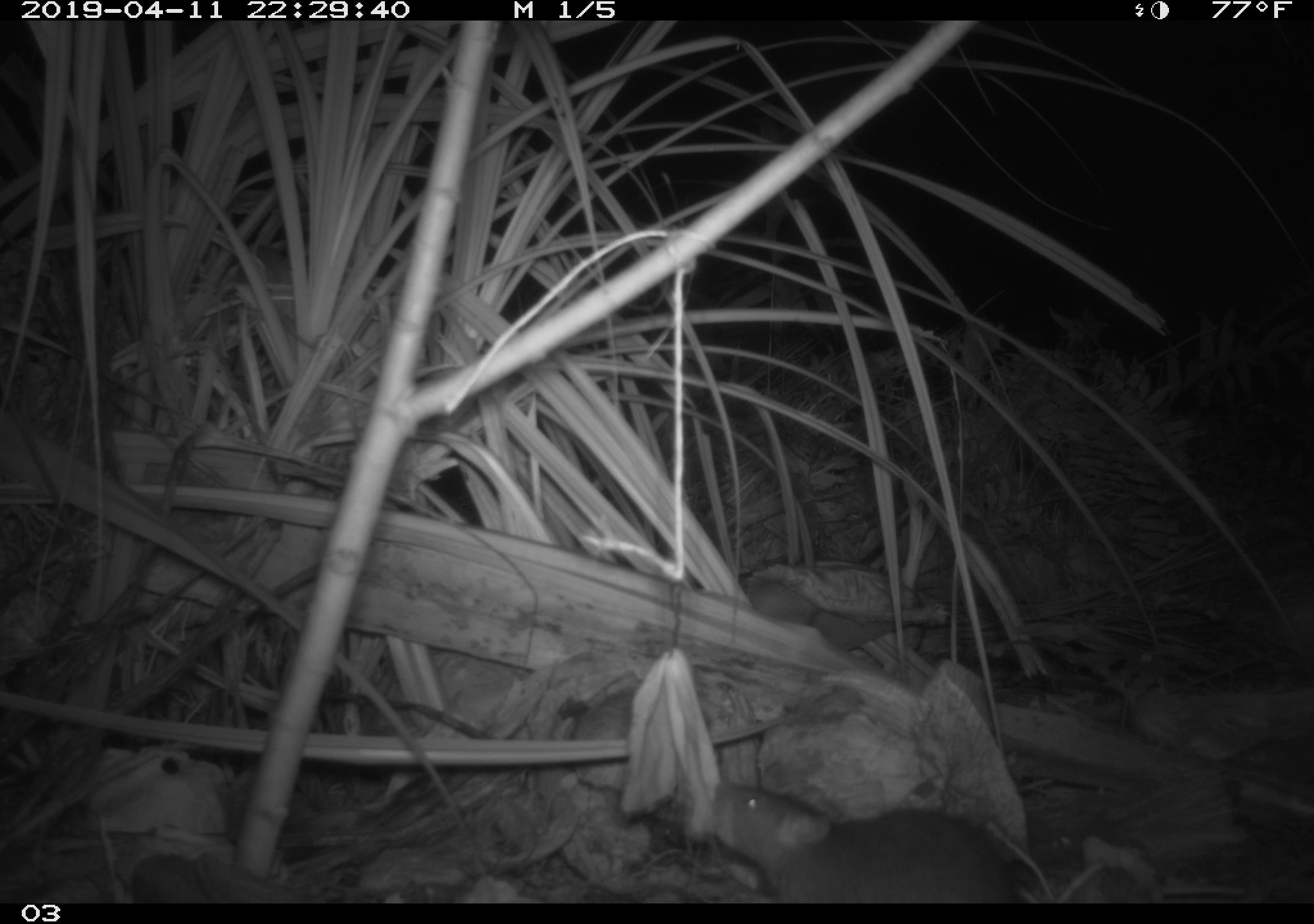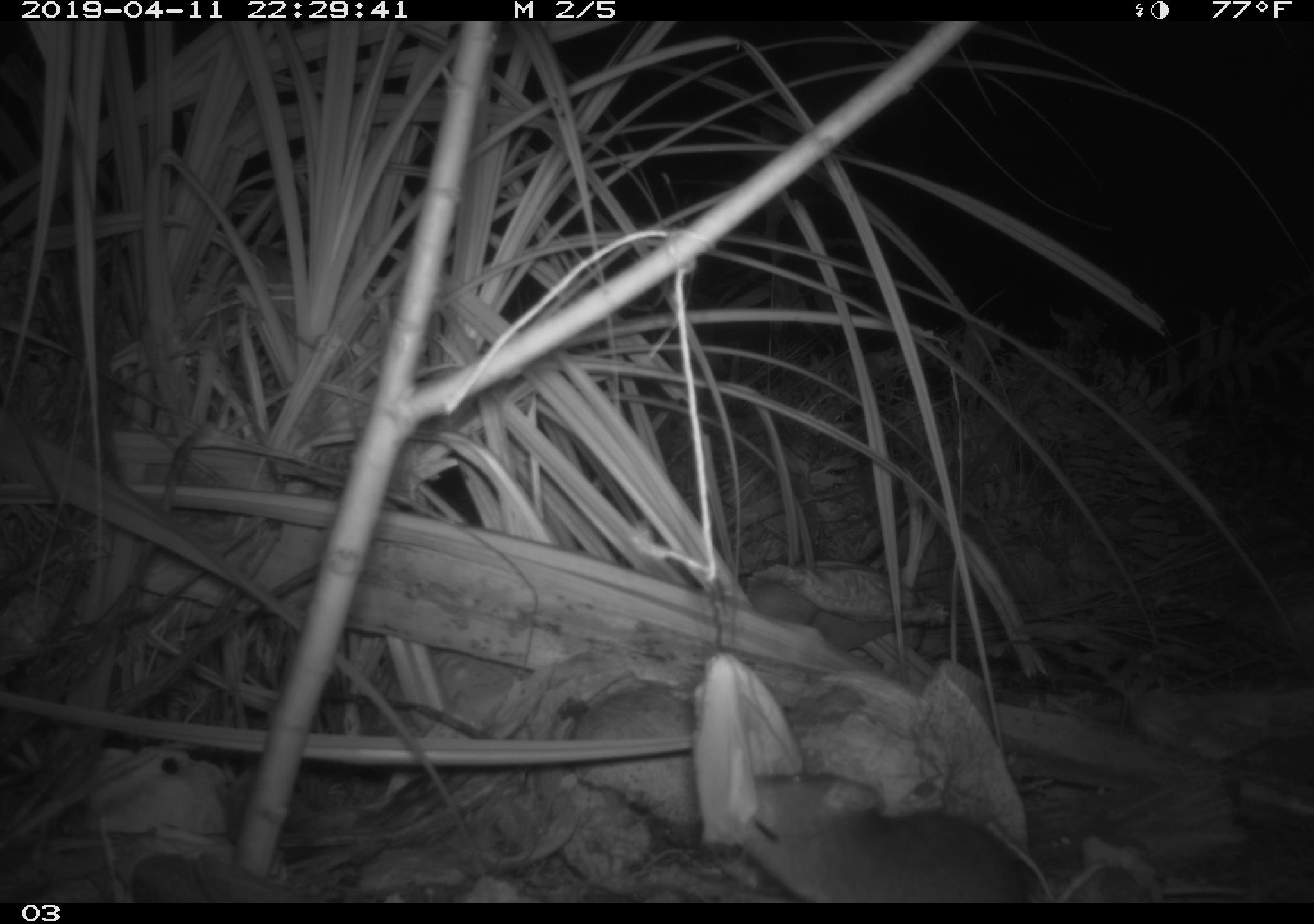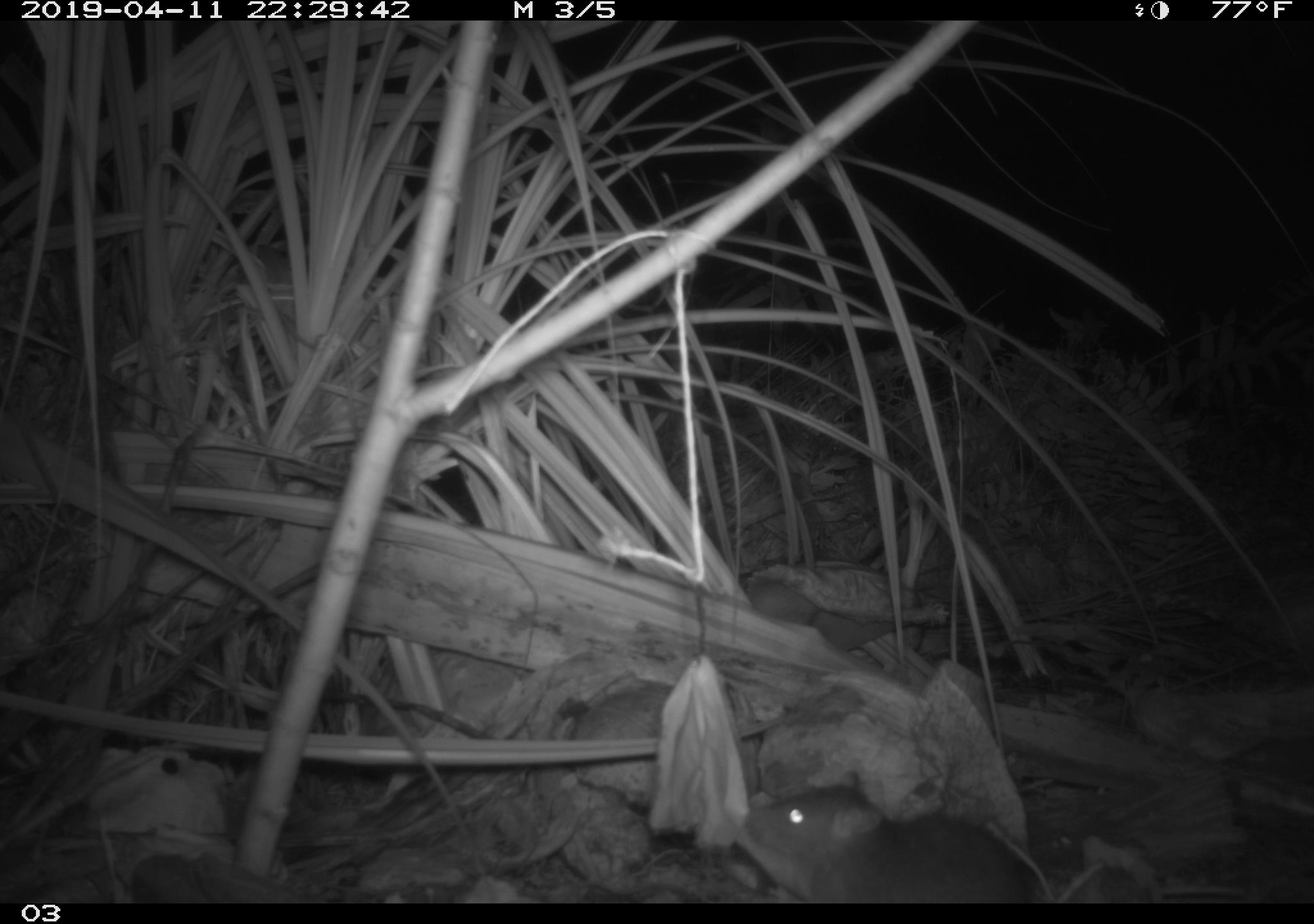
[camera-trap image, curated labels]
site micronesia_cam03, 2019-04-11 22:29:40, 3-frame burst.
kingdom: Animalia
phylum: Chordata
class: Mammalia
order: Rodentia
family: Muridae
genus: Rattus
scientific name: Rattus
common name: rat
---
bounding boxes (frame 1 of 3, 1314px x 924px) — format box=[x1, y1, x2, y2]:
rat: box=[708, 776, 1040, 904]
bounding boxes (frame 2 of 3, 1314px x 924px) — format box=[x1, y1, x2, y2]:
rat: box=[738, 760, 1050, 904]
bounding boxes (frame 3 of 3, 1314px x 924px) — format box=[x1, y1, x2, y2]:
rat: box=[734, 770, 1053, 906]